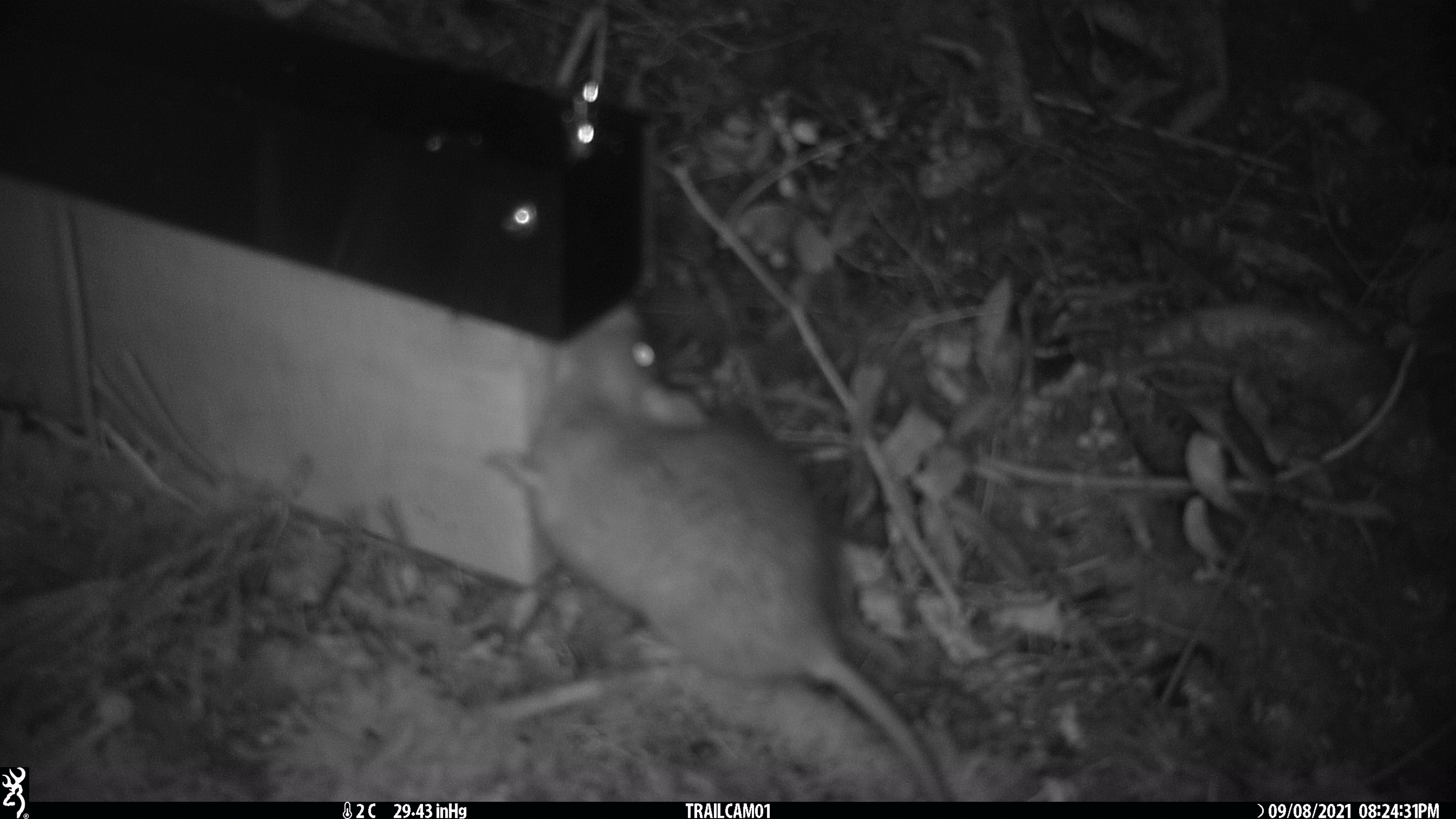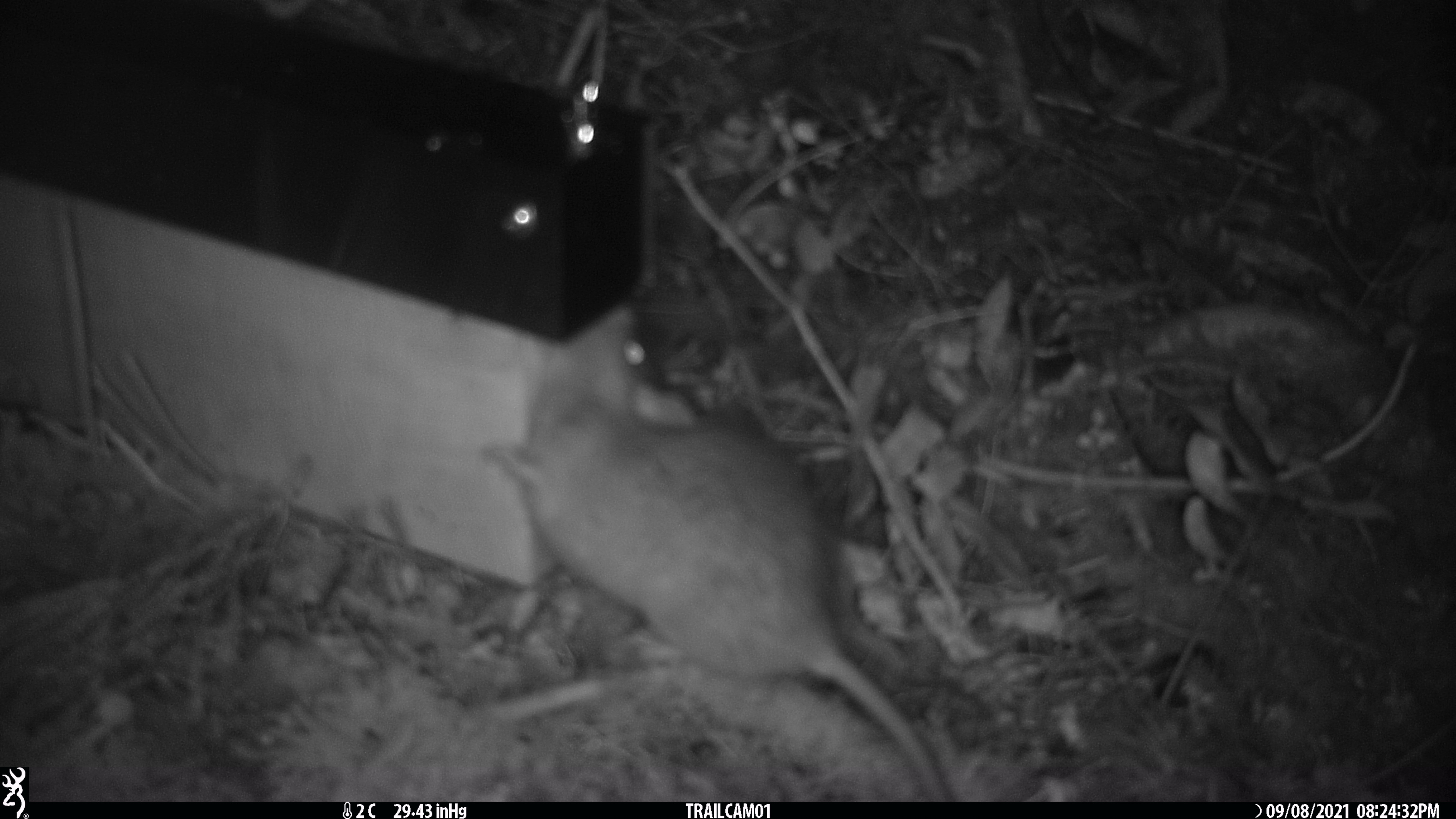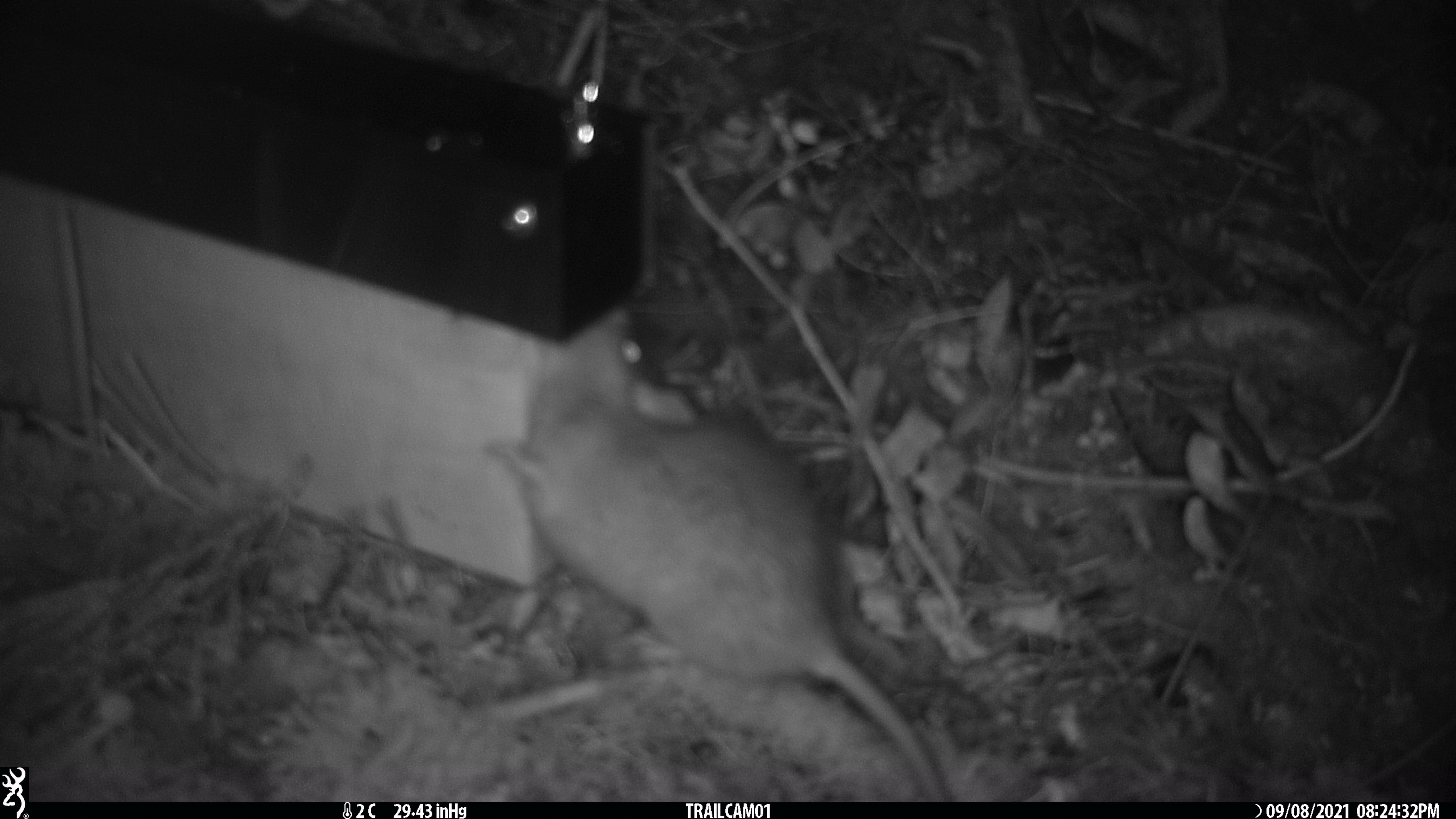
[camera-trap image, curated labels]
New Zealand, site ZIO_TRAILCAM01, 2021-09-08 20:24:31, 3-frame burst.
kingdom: Animalia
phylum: Chordata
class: Mammalia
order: Rodentia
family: Muridae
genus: Rattus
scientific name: Rattus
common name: rat